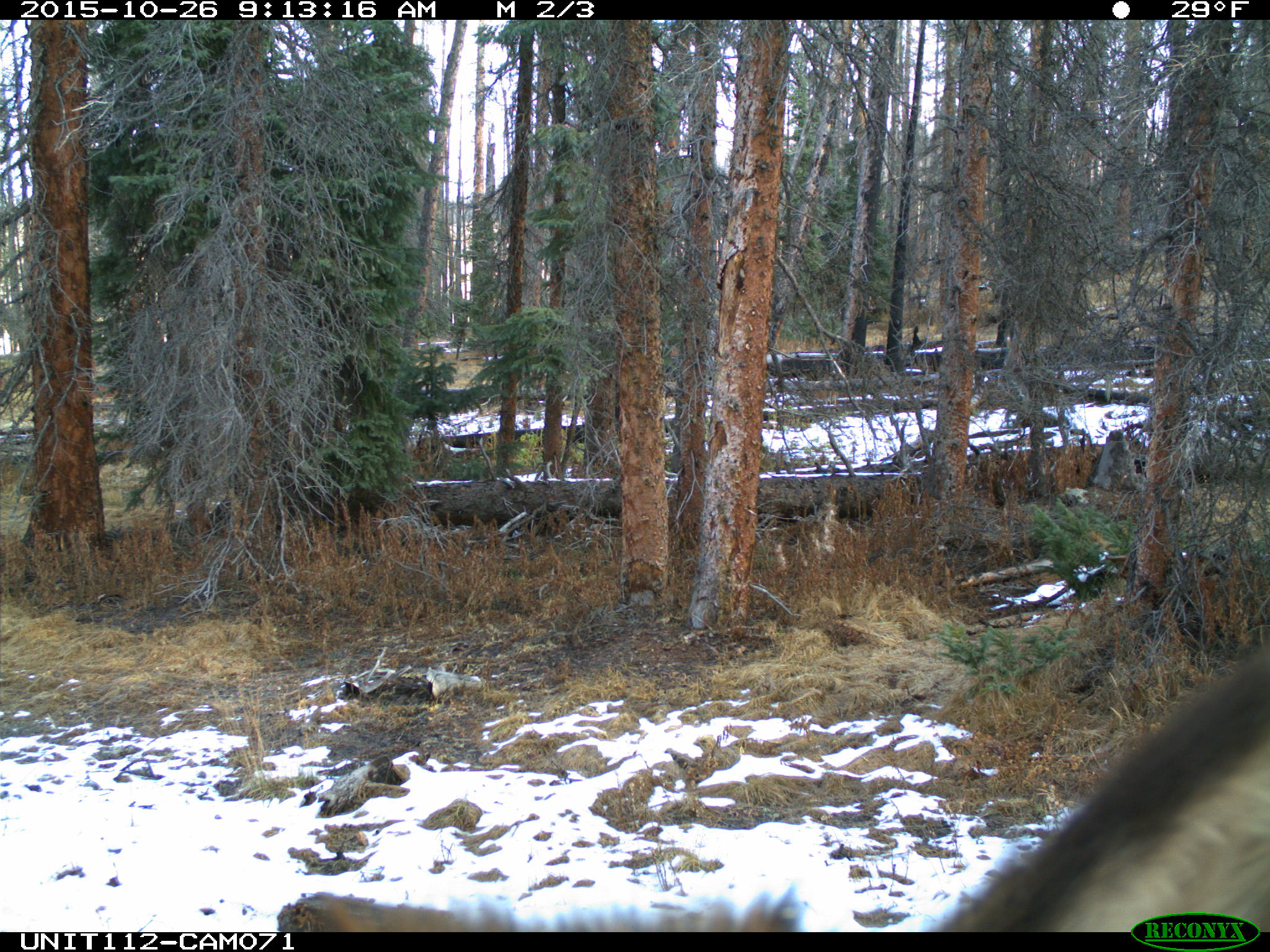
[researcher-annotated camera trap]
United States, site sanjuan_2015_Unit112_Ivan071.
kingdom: Animalia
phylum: Chordata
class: Mammalia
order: Artiodactyla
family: Cervidae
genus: Cervus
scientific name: Cervus elaphus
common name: red deer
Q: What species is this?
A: Cervus elaphus (red deer).